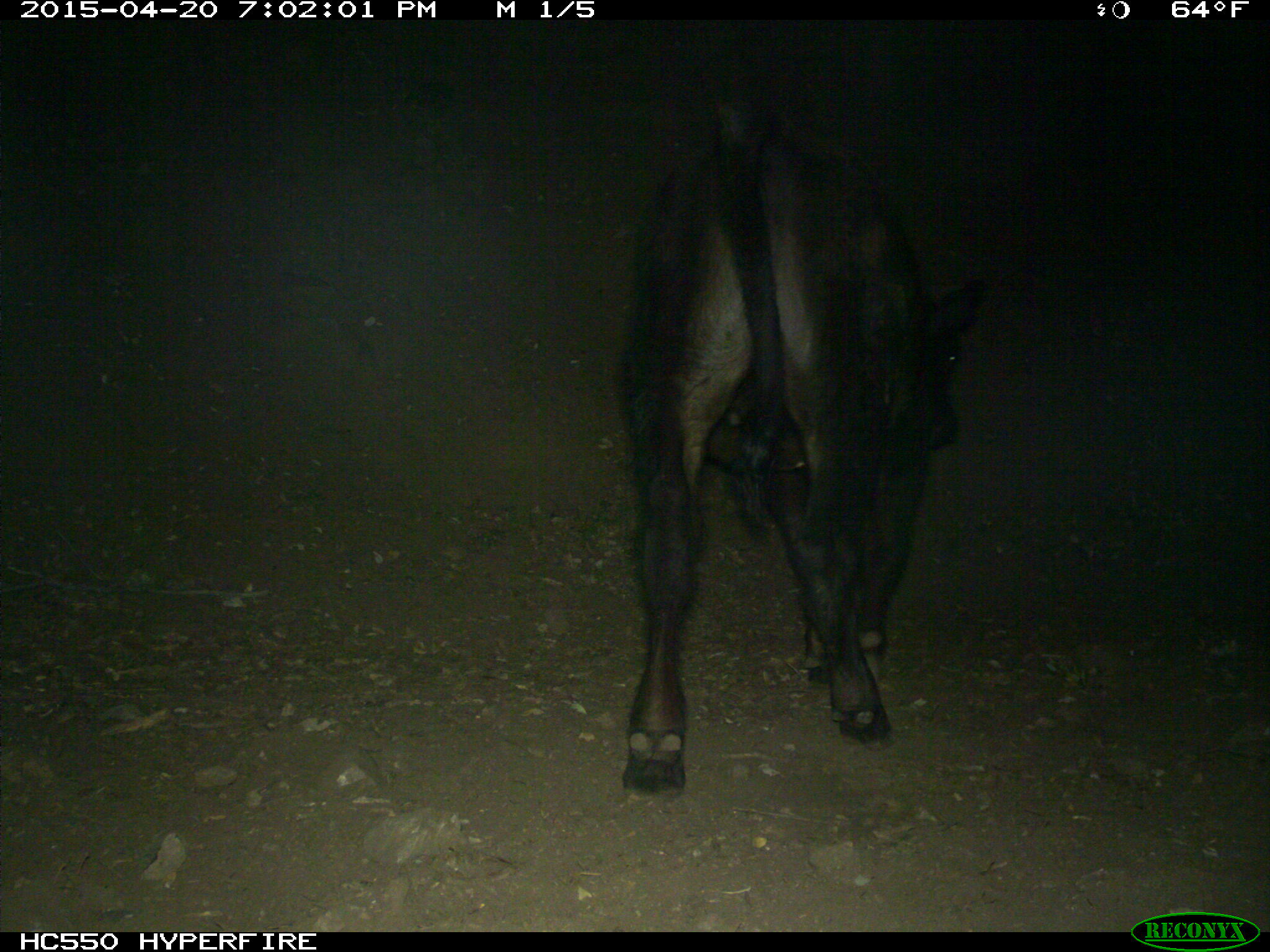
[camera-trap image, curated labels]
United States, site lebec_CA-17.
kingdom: Animalia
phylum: Chordata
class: Mammalia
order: Artiodactyla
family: Bovidae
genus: Bos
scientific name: Bos taurus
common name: domestic cow